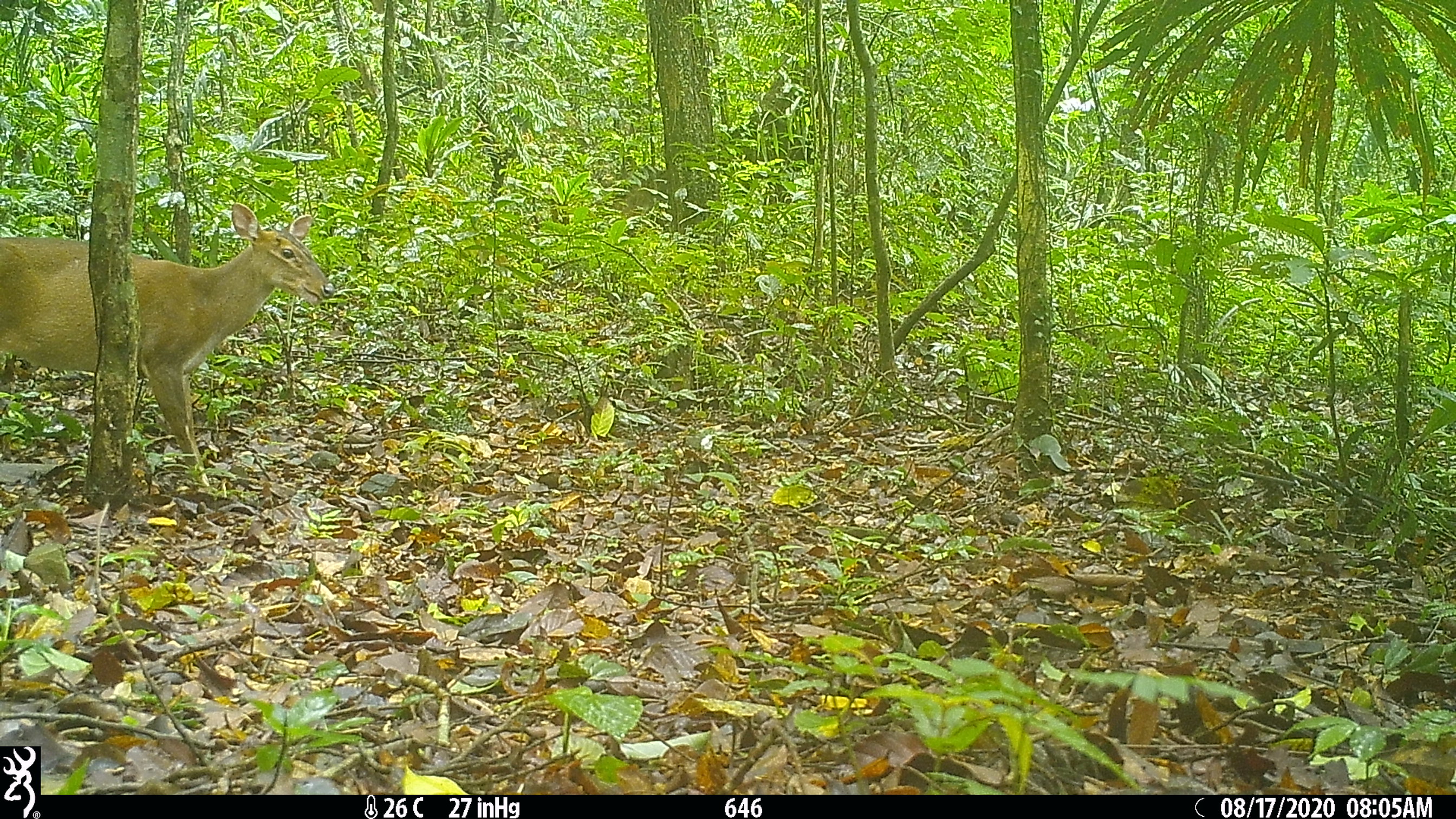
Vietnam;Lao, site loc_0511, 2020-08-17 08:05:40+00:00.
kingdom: Animalia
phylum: Chordata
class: Mammalia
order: Artiodactyla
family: Cervidae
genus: Muntiacus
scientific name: Muntiacus vuquangensis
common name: large-antlered muntjac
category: large antlered muntjac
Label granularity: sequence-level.